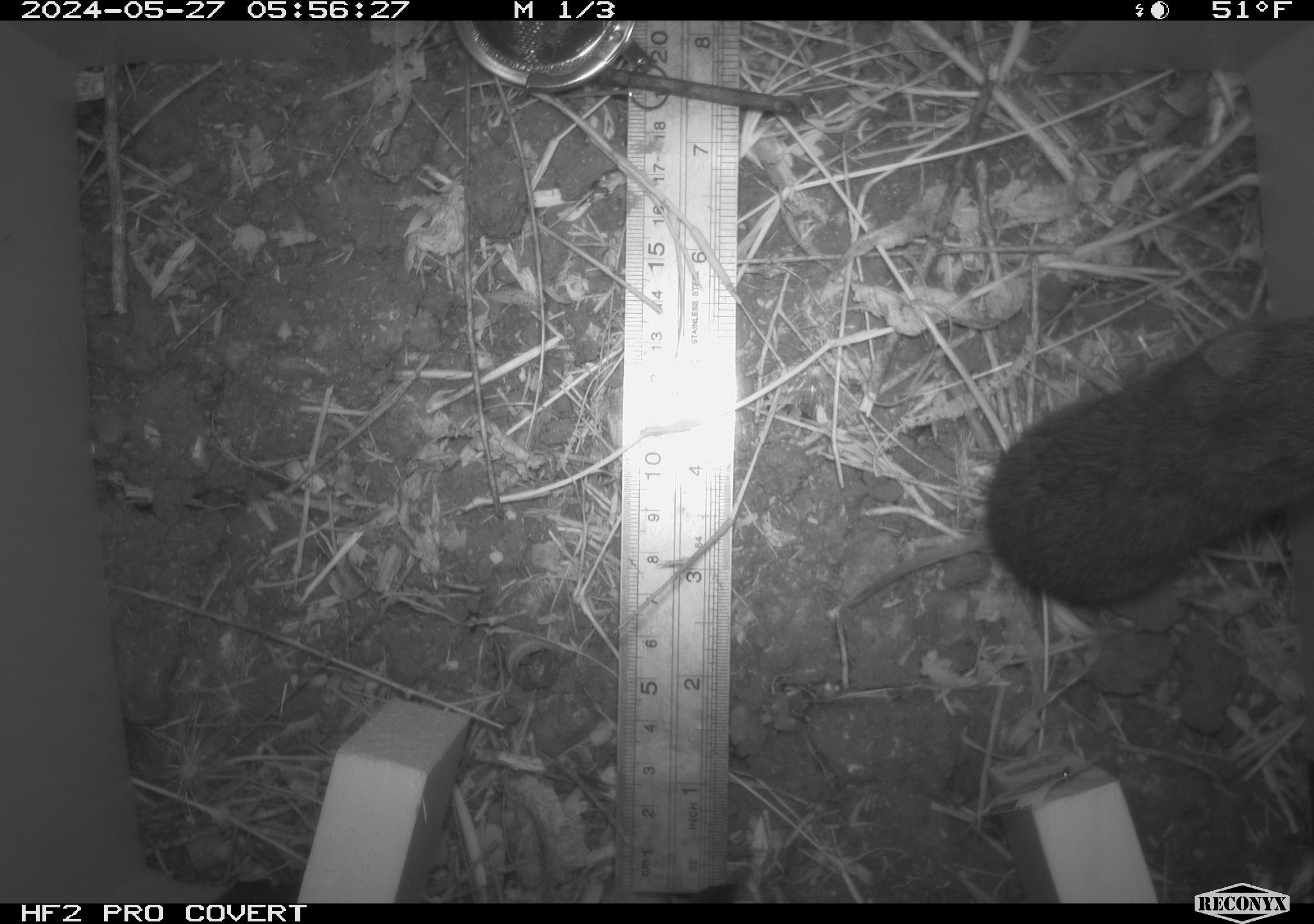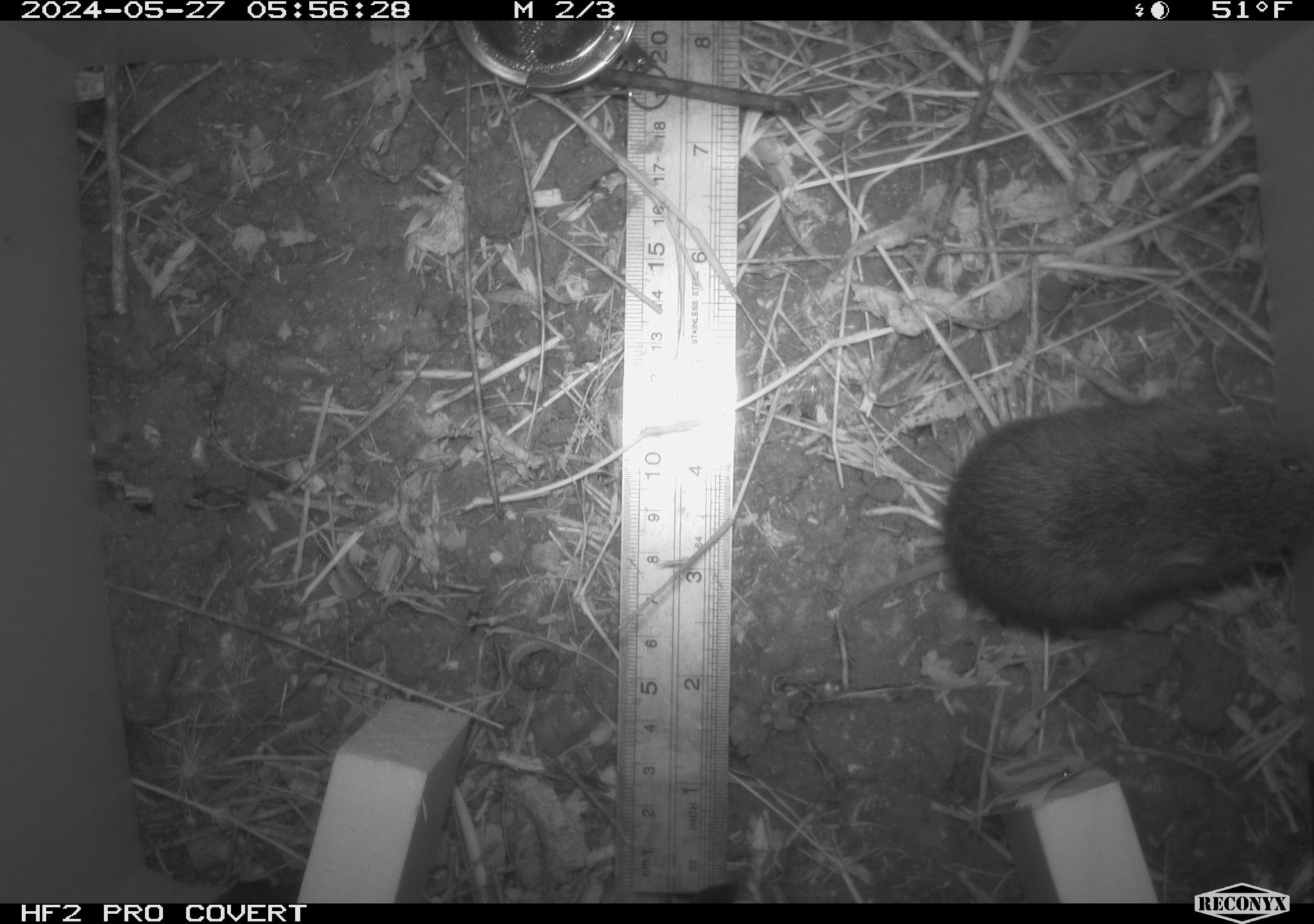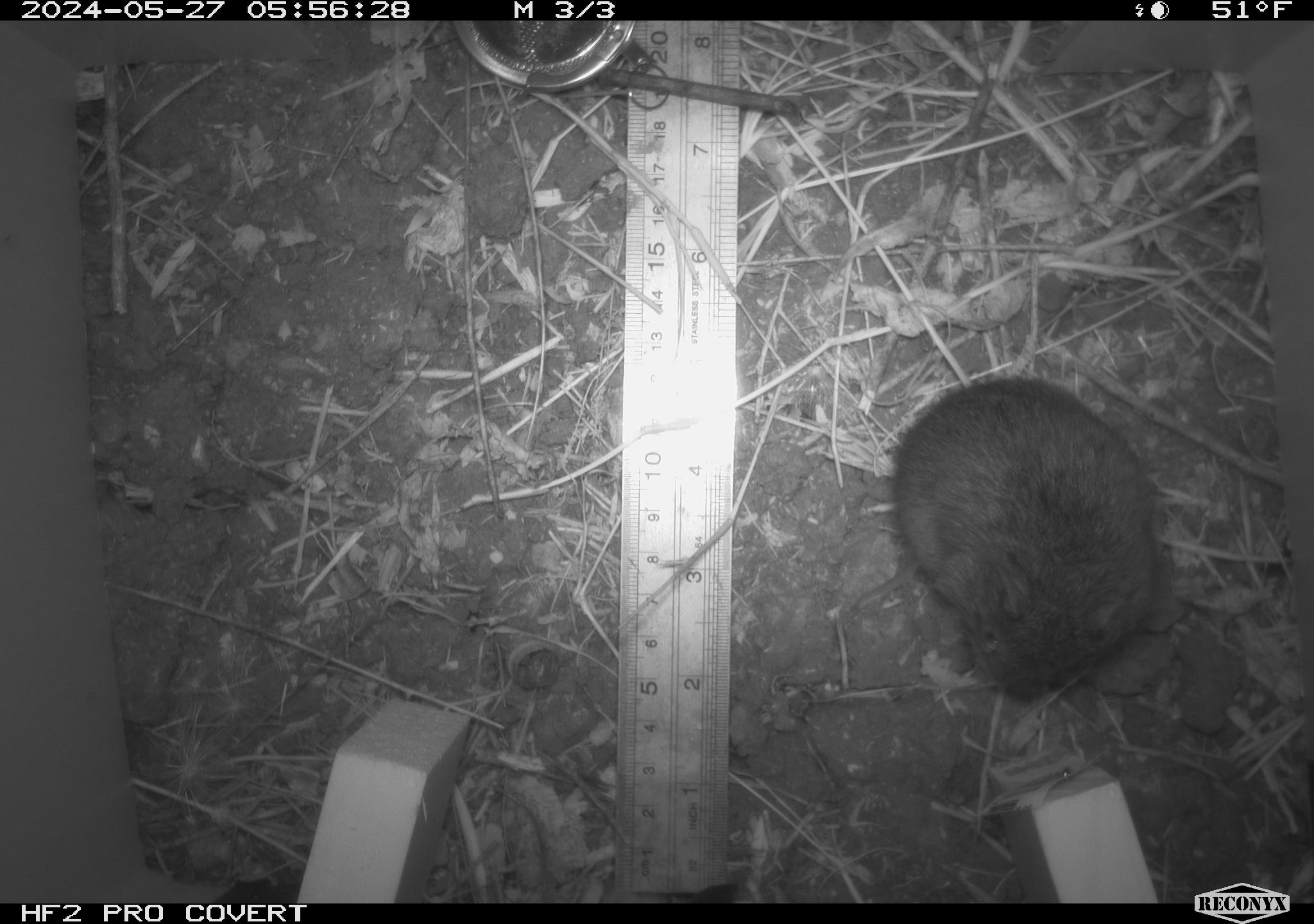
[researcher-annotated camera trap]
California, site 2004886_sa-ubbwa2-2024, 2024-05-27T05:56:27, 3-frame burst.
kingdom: Animalia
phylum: Chordata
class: Mammalia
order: Rodentia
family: Cricetidae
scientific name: Arvicolinae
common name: voles, lemmings, and muskrats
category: arvicolinae subfamily